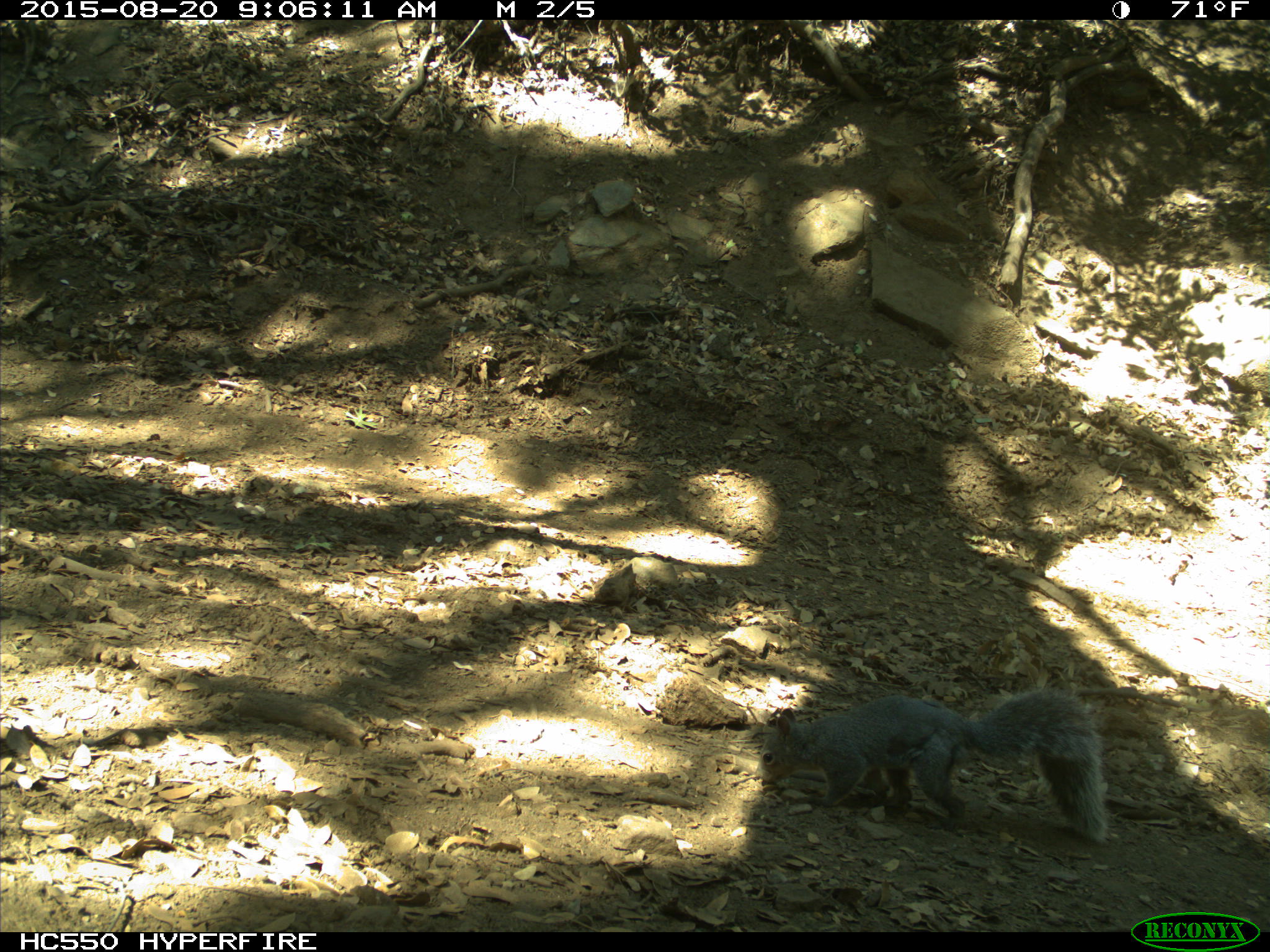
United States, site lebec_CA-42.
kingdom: Animalia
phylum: Chordata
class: Mammalia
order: Rodentia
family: Sciuridae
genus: Sciurus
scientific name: Sciurus carolinensis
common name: eastern gray squirrel